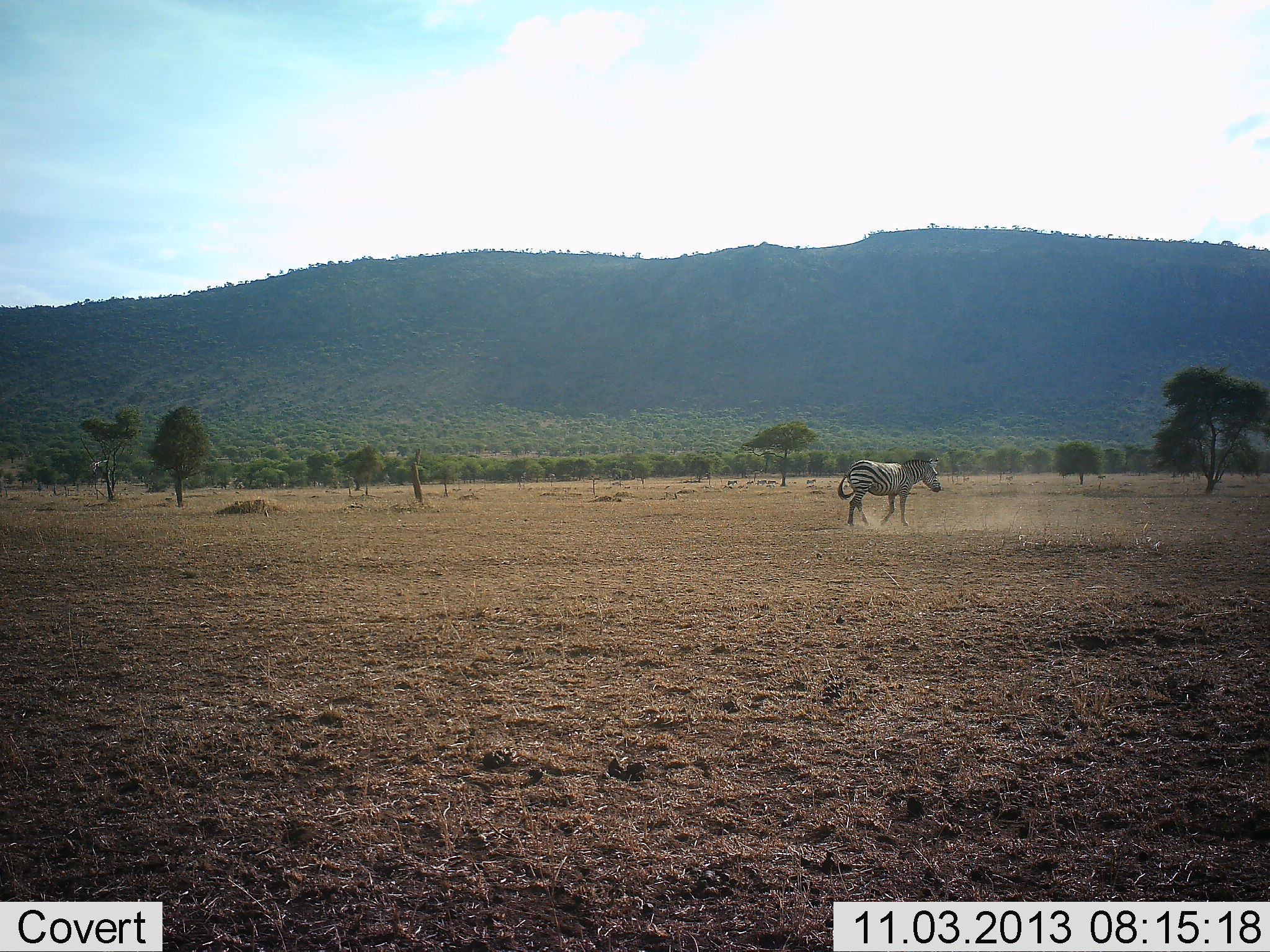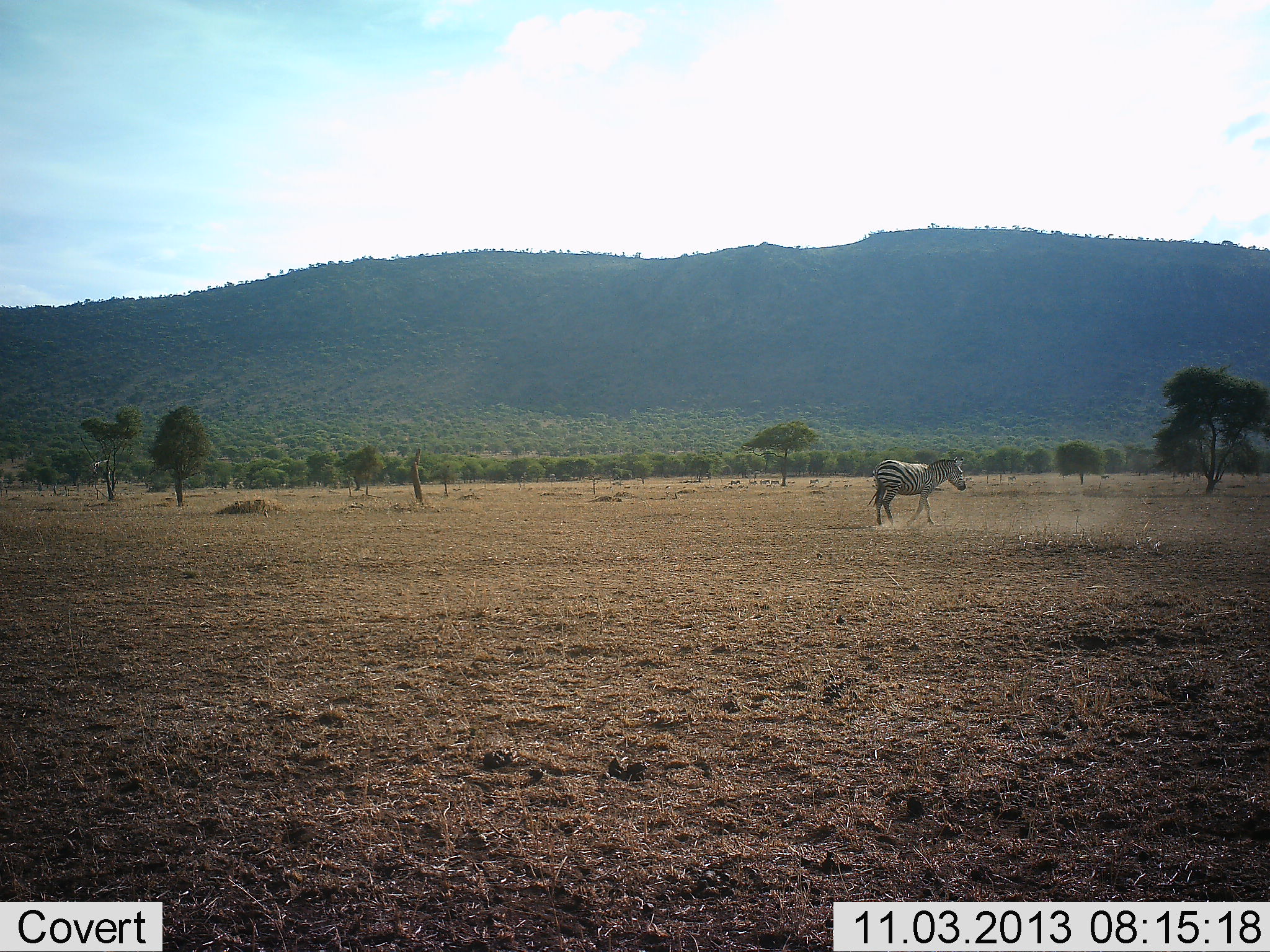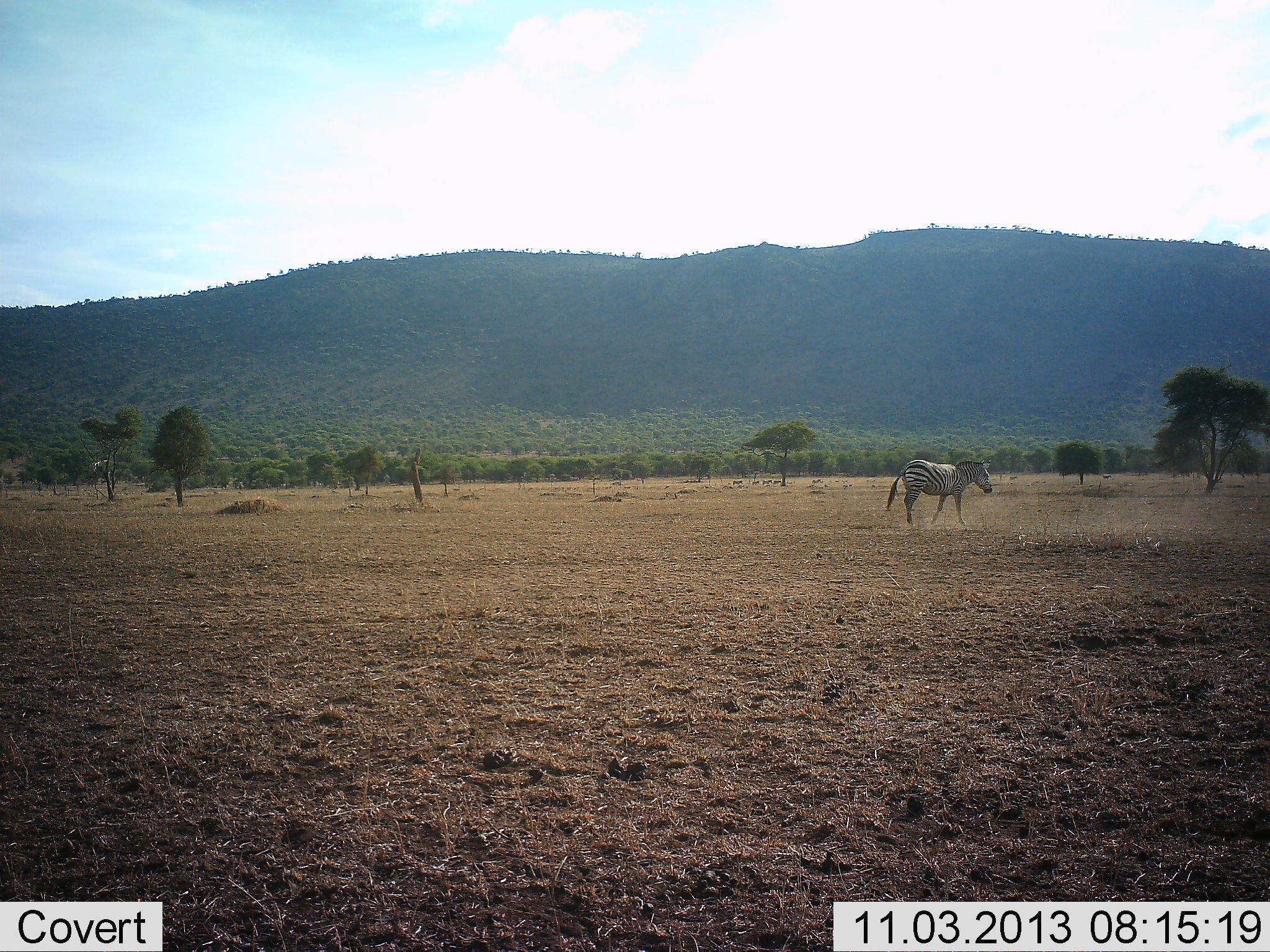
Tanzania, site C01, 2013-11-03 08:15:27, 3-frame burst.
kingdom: Animalia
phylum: Chordata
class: Mammalia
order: Perissodactyla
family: Equidae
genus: Equus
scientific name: Equus quagga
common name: plains zebra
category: zebra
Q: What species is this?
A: Zebra (plains zebra) (Equus quagga).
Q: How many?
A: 1.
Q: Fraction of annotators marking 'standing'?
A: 6%.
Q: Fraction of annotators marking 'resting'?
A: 0%.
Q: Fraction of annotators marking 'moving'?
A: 94%.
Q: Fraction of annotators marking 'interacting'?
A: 0%.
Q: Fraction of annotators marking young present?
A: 0%.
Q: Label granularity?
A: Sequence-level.